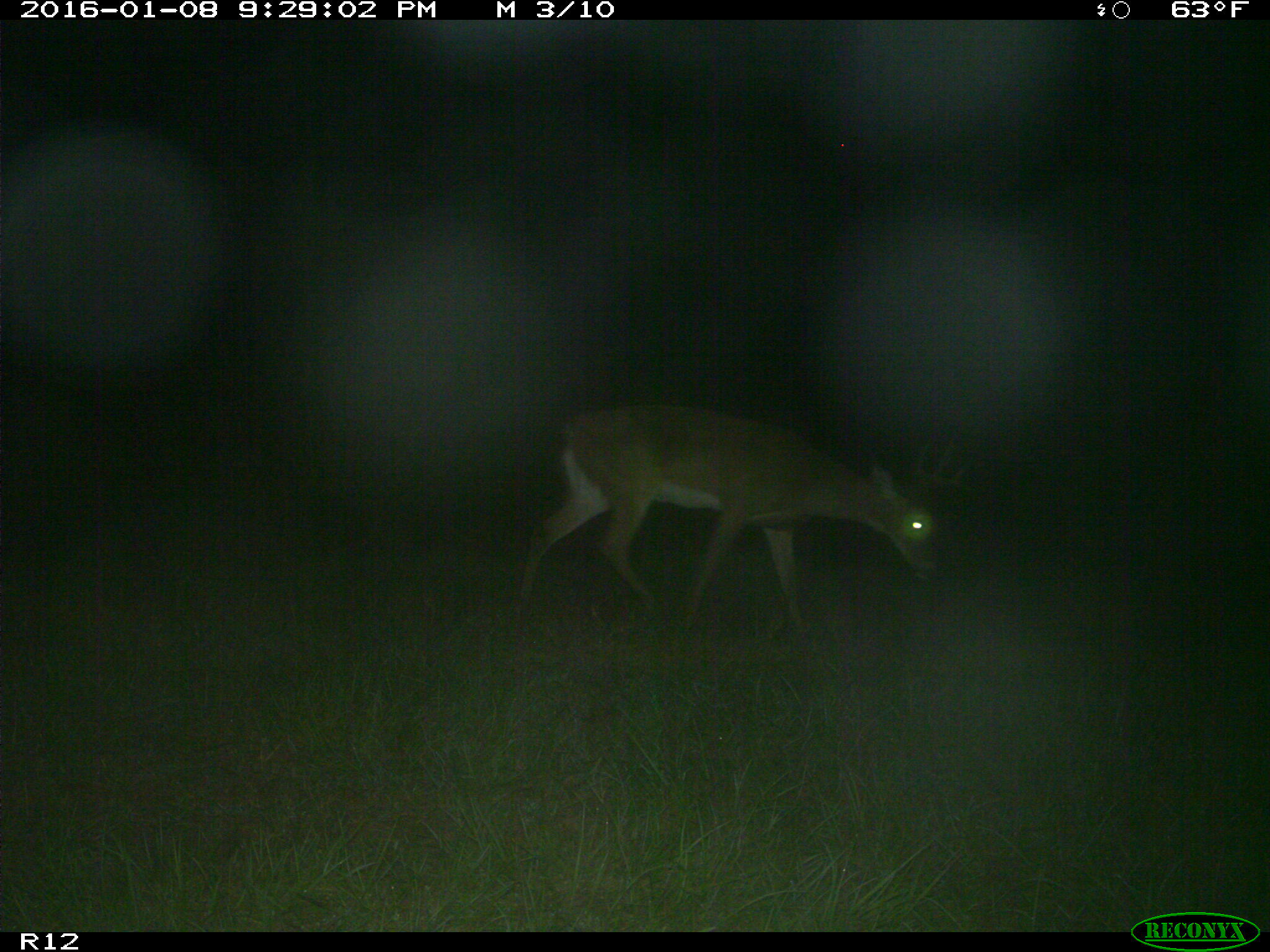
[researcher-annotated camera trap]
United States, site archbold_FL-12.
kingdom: Animalia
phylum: Chordata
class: Mammalia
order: Artiodactyla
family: Cervidae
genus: Odocoileus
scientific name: Odocoileus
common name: deer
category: unidentified deer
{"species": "unidentified deer (deer) (Odocoileus)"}